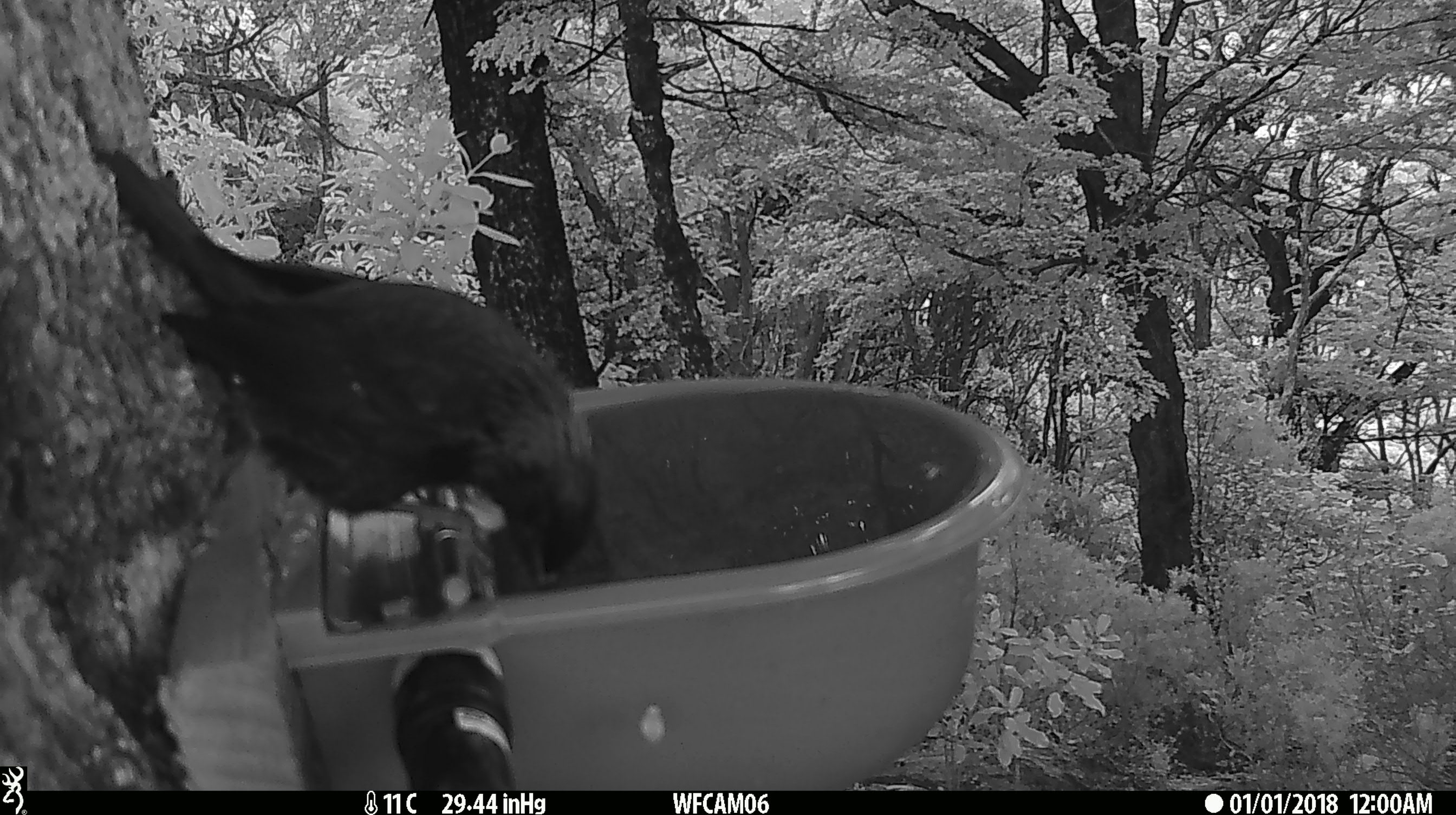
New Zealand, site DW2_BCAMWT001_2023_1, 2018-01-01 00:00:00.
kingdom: Animalia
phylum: Chordata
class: Aves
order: Passeriformes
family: Meliphagidae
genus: Prosthemadera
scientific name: Prosthemadera novaeseelandiae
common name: tui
Tui (Prosthemadera novaeseelandiae).